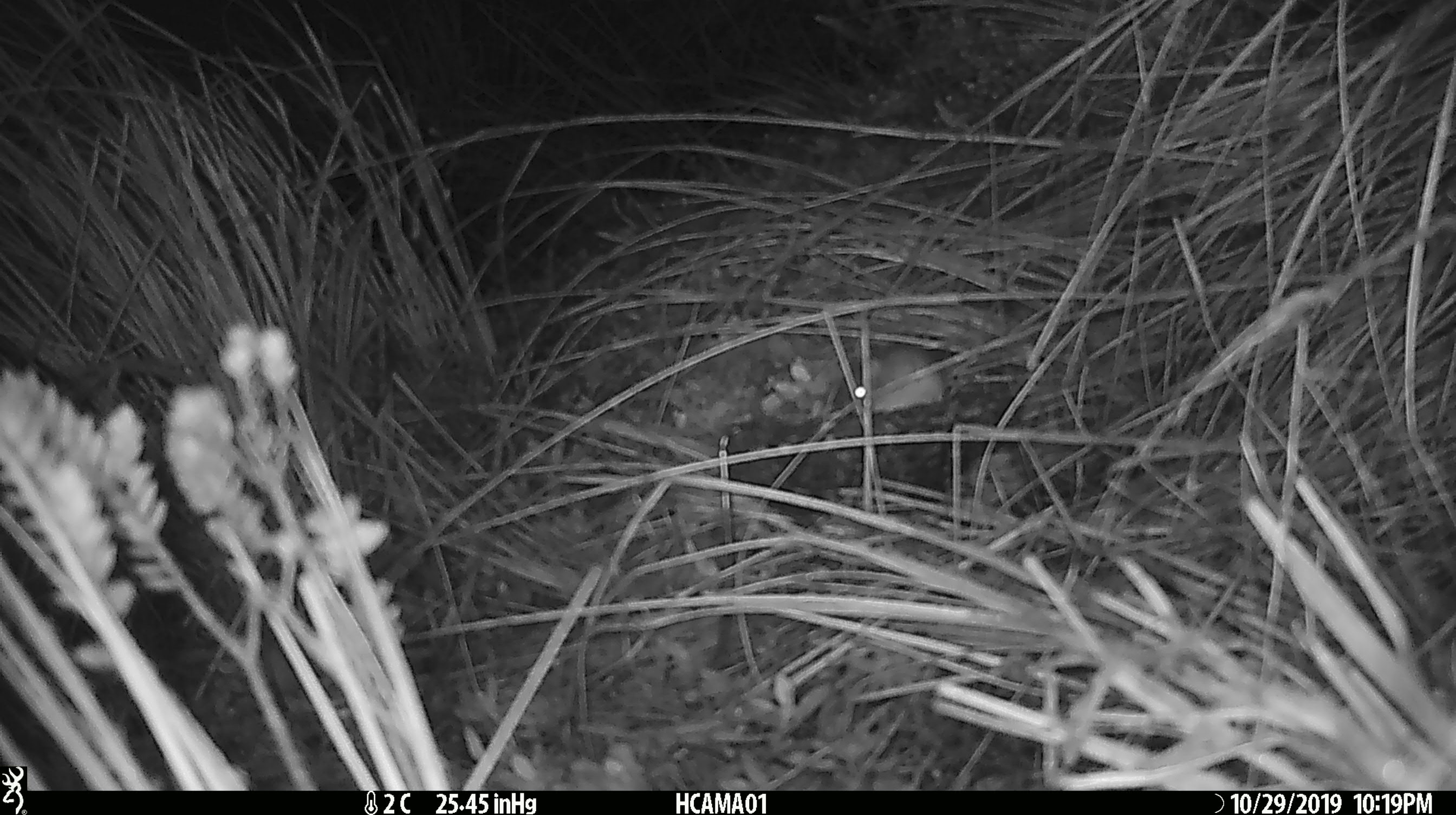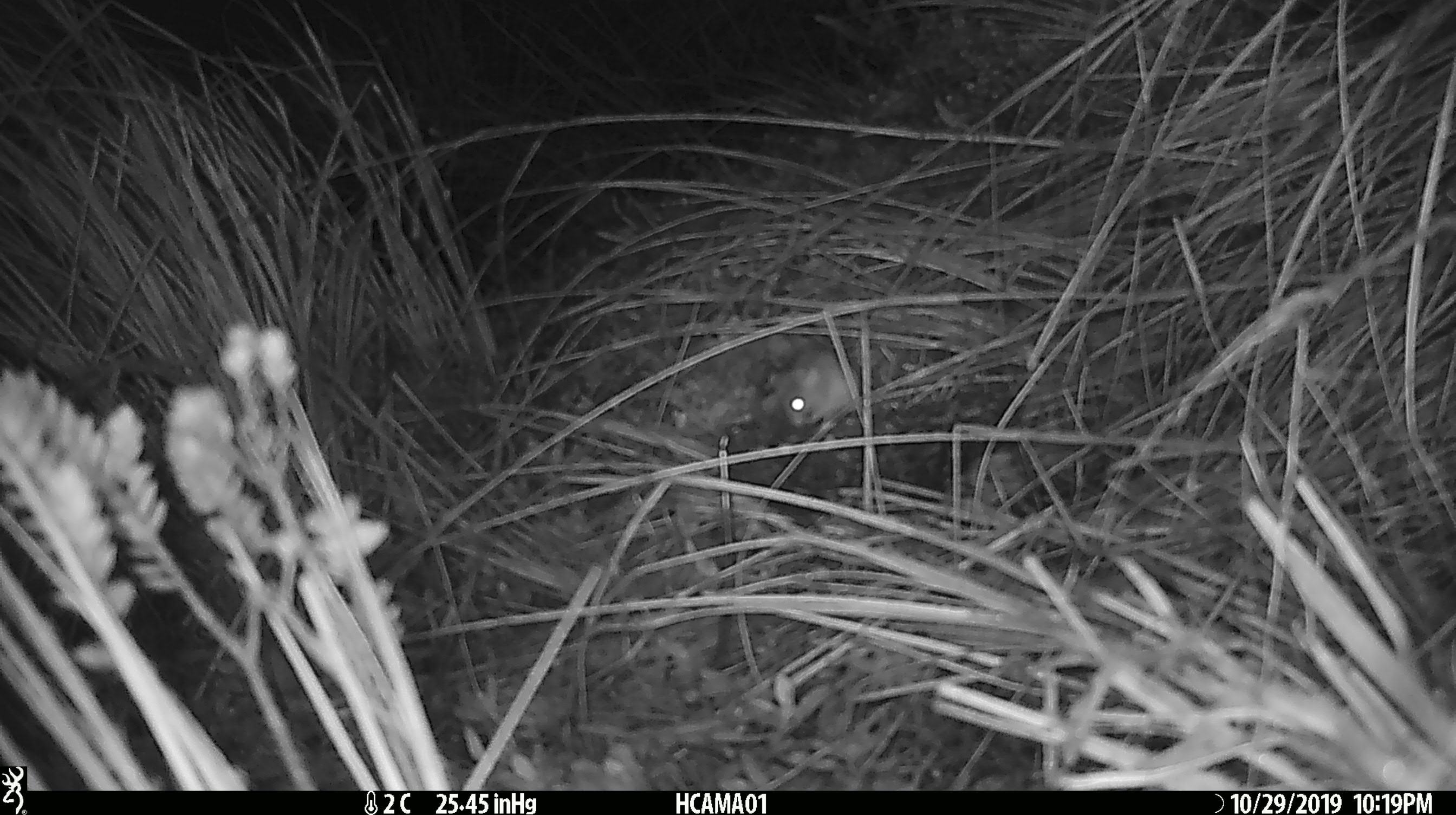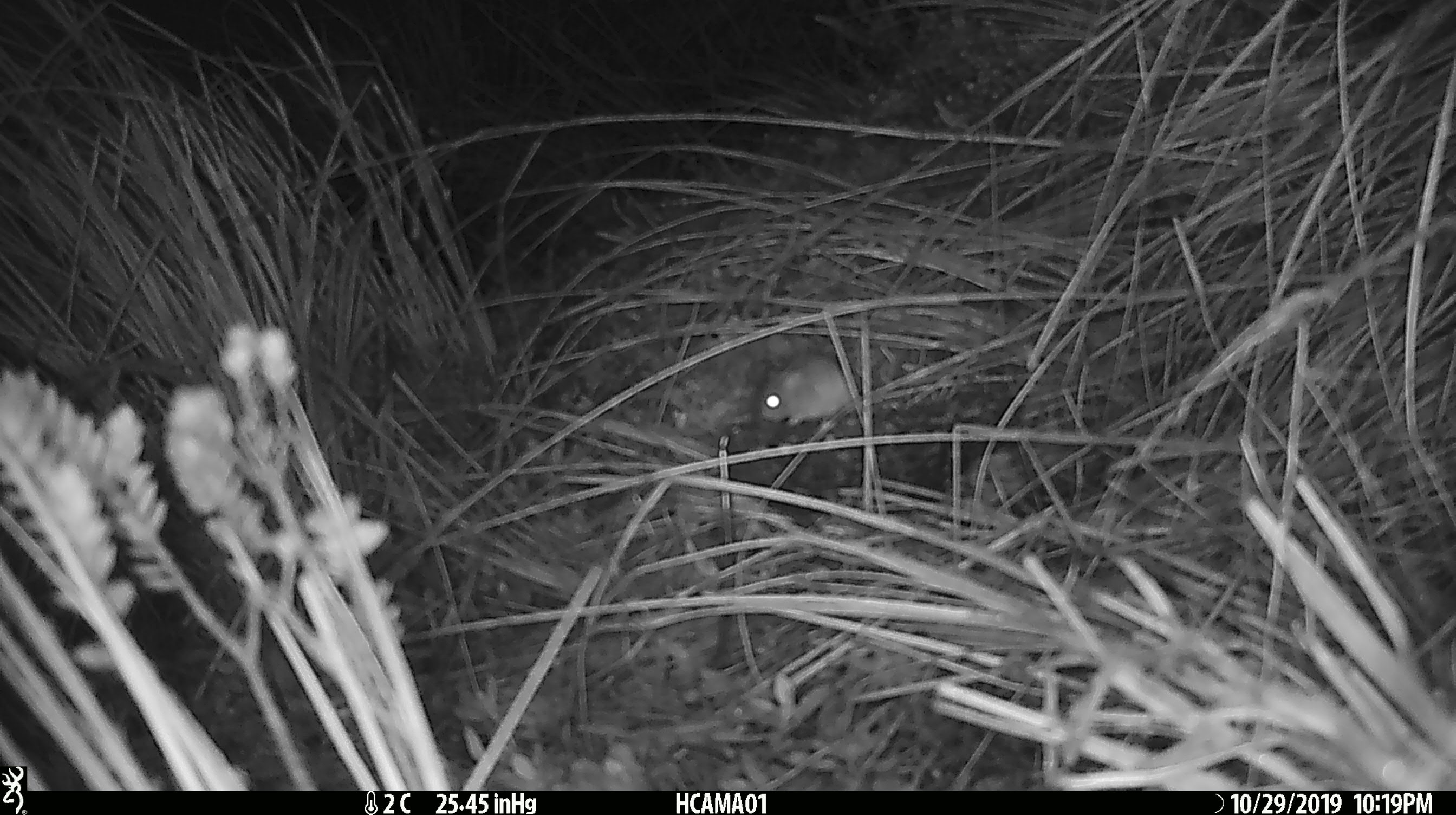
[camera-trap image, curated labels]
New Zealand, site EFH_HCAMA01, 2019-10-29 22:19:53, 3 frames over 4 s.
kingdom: Animalia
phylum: Chordata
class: Mammalia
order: Rodentia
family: Muridae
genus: Mus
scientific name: Mus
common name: mouse